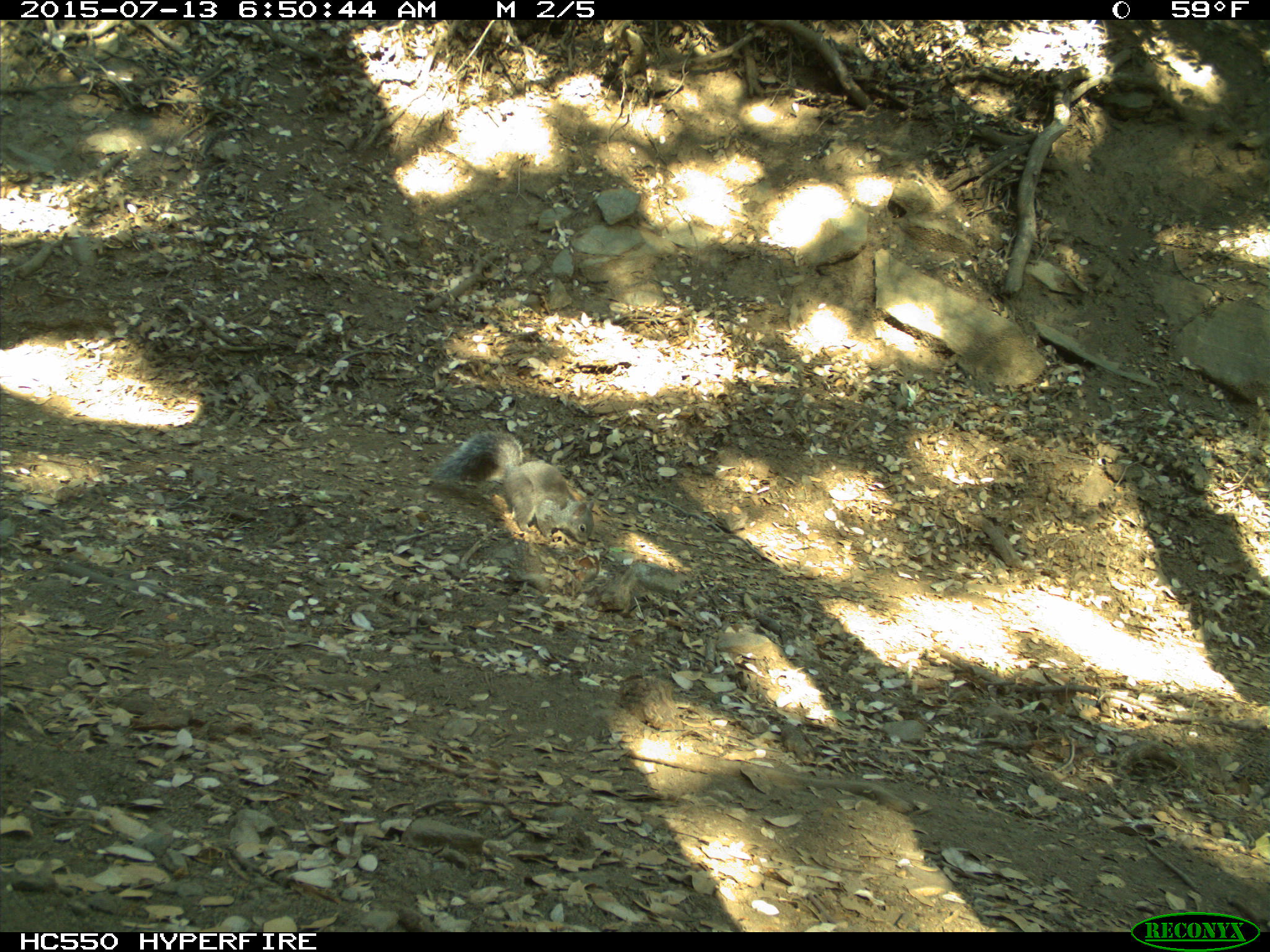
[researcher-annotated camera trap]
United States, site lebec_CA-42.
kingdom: Animalia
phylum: Chordata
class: Mammalia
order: Rodentia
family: Sciuridae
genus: Sciurus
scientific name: Sciurus carolinensis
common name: eastern gray squirrel